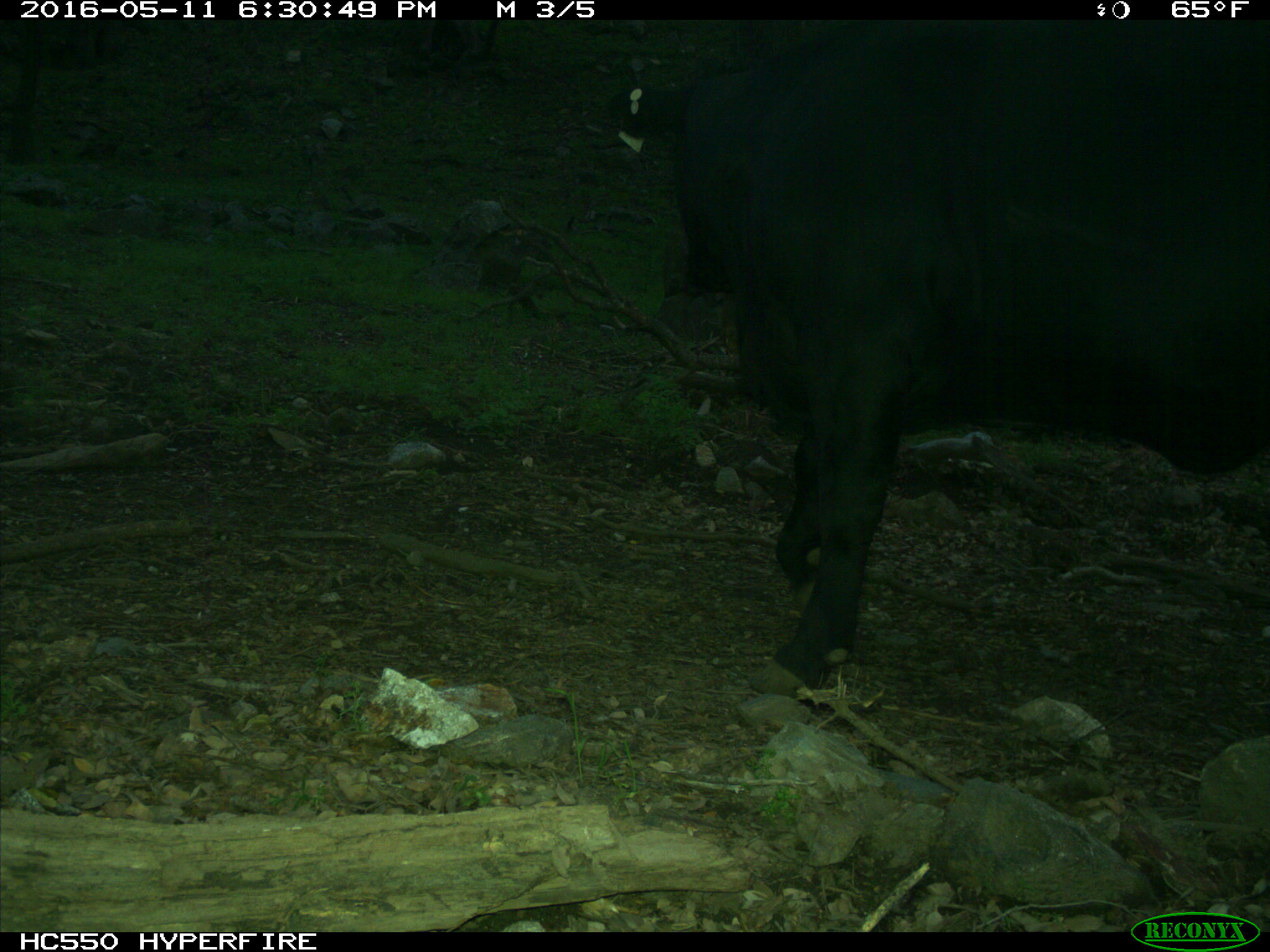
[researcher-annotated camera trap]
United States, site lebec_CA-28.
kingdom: Animalia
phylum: Chordata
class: Mammalia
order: Artiodactyla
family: Bovidae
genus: Bos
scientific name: Bos taurus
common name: domestic cow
Bos taurus (domestic cow).